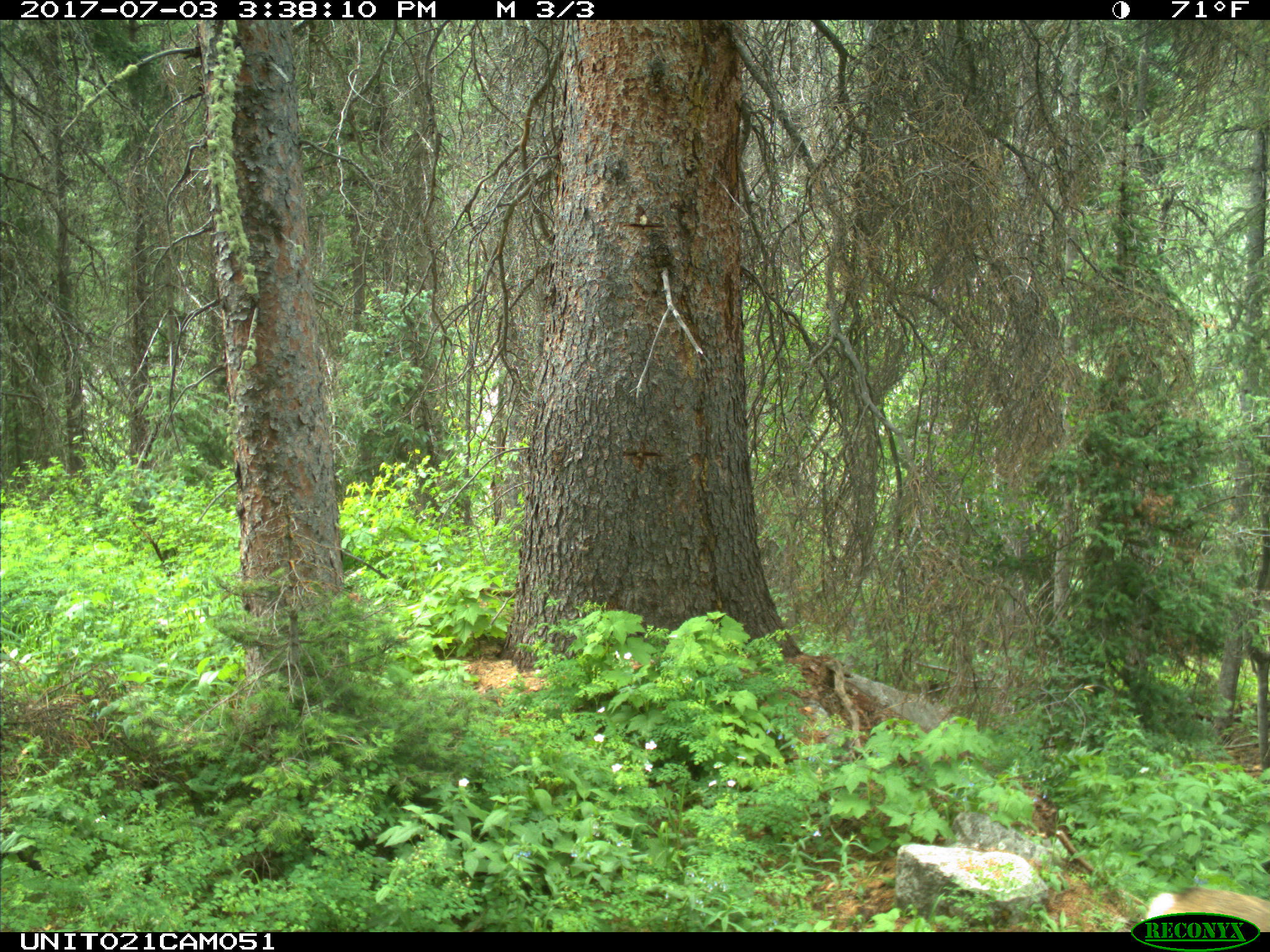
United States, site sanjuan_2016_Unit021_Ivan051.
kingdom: Animalia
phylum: Chordata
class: Mammalia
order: Artiodactyla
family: Cervidae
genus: Odocoileus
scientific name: Odocoileus hemionus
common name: mule deer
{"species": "Odocoileus hemionus (mule deer)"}